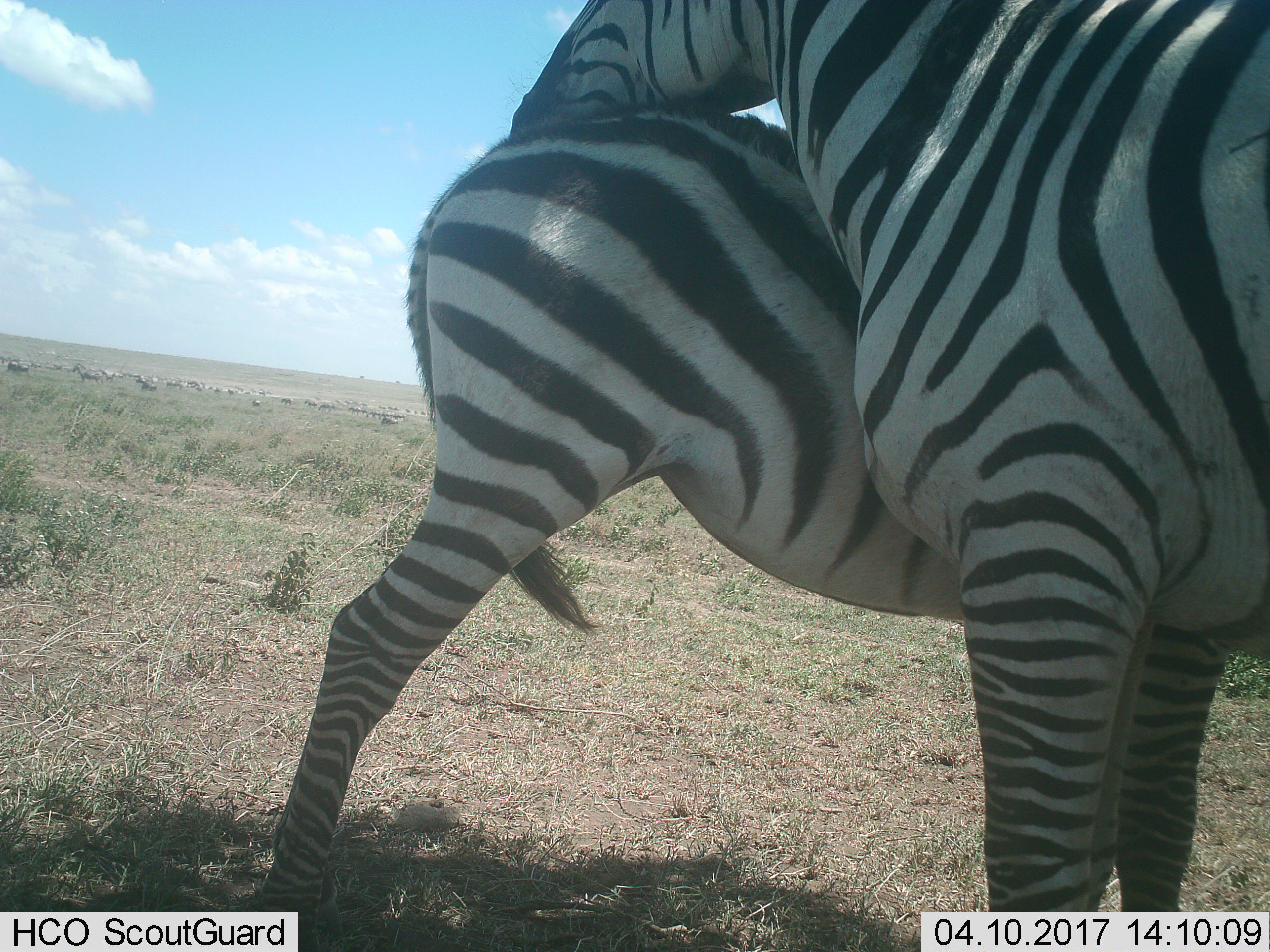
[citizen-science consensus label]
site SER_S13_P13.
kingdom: Animalia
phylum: Chordata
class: Mammalia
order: Perissodactyla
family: Equidae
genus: Equus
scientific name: Equus quagga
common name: plains zebra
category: zebraplains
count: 2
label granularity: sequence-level